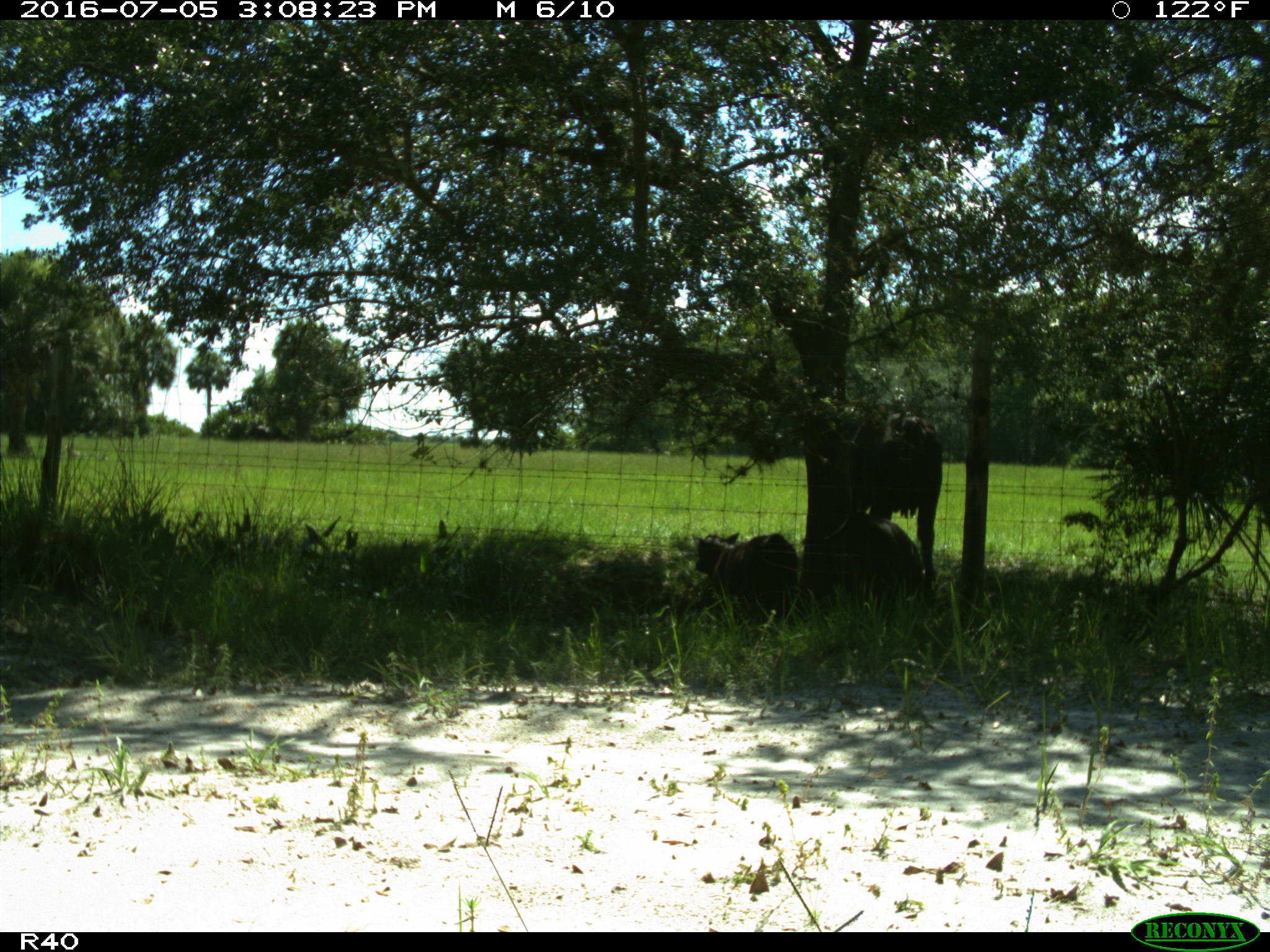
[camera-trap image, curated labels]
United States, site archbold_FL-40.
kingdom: Animalia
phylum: Chordata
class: Mammalia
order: Artiodactyla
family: Bovidae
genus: Bos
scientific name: Bos taurus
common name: domestic cow